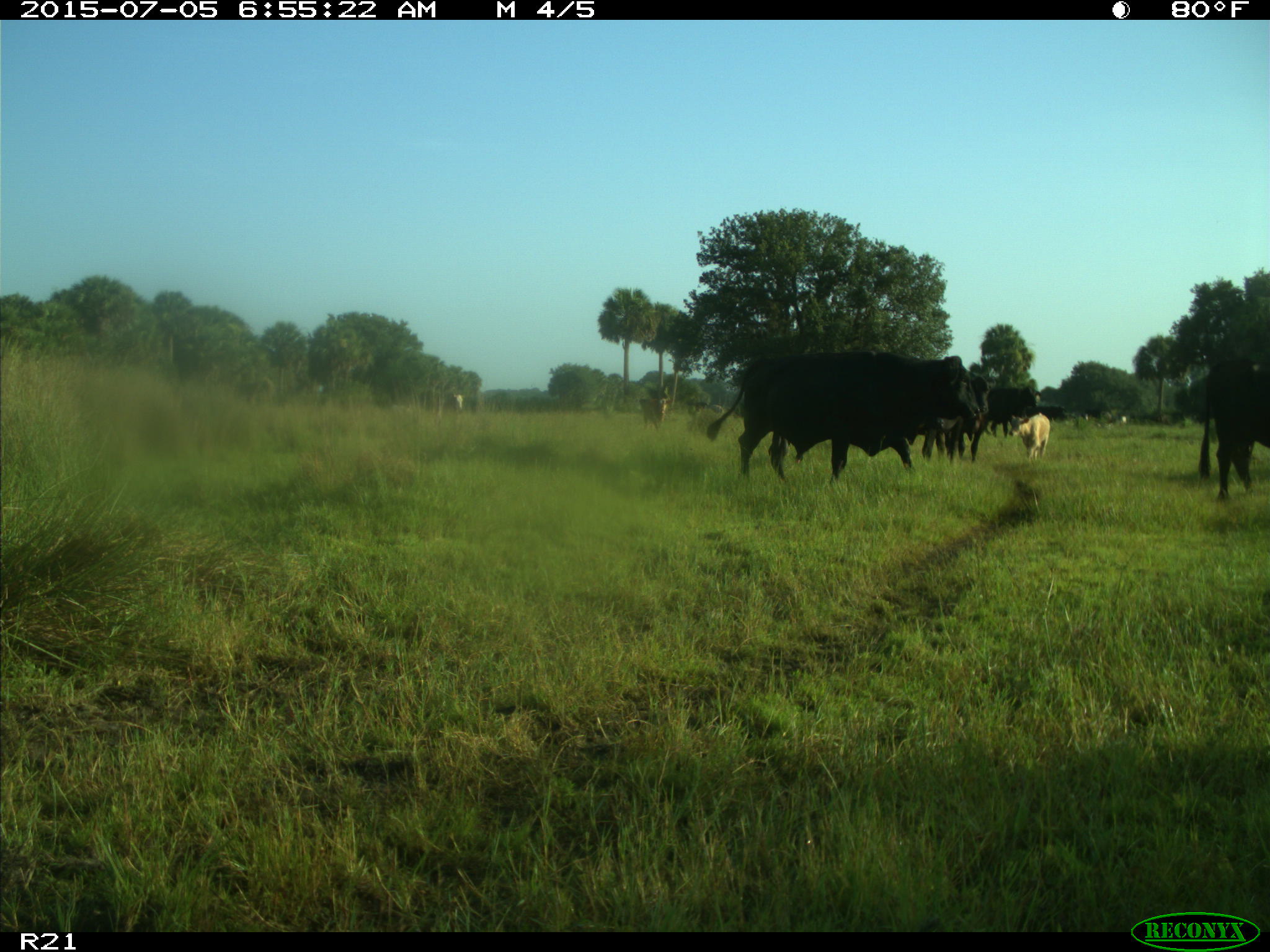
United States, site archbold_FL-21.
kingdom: Animalia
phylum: Chordata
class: Mammalia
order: Artiodactyla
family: Bovidae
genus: Bos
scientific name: Bos taurus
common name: domestic cow